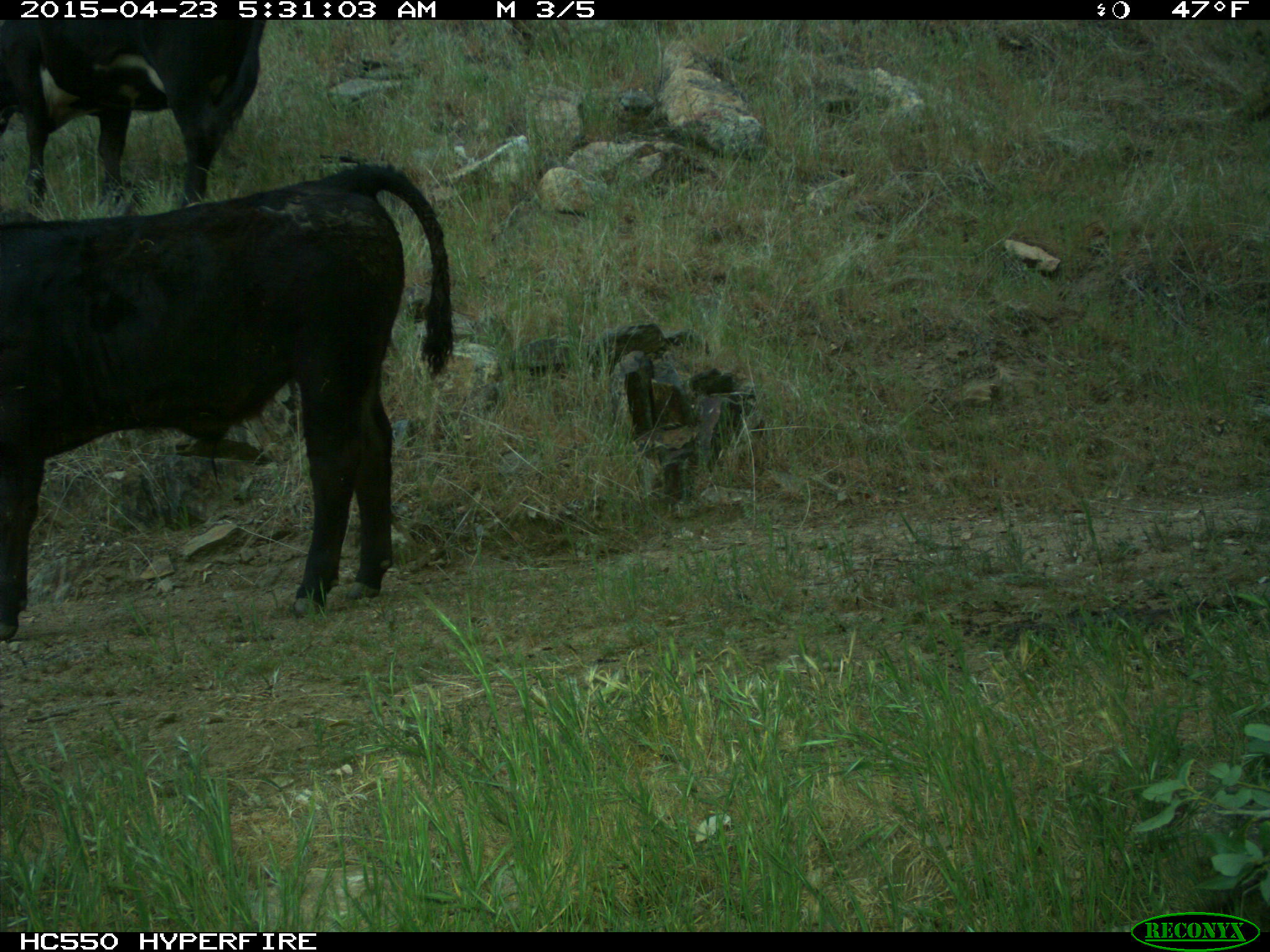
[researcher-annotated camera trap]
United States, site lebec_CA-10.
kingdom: Animalia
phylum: Chordata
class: Mammalia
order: Artiodactyla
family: Bovidae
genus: Bos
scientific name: Bos taurus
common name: domestic cow